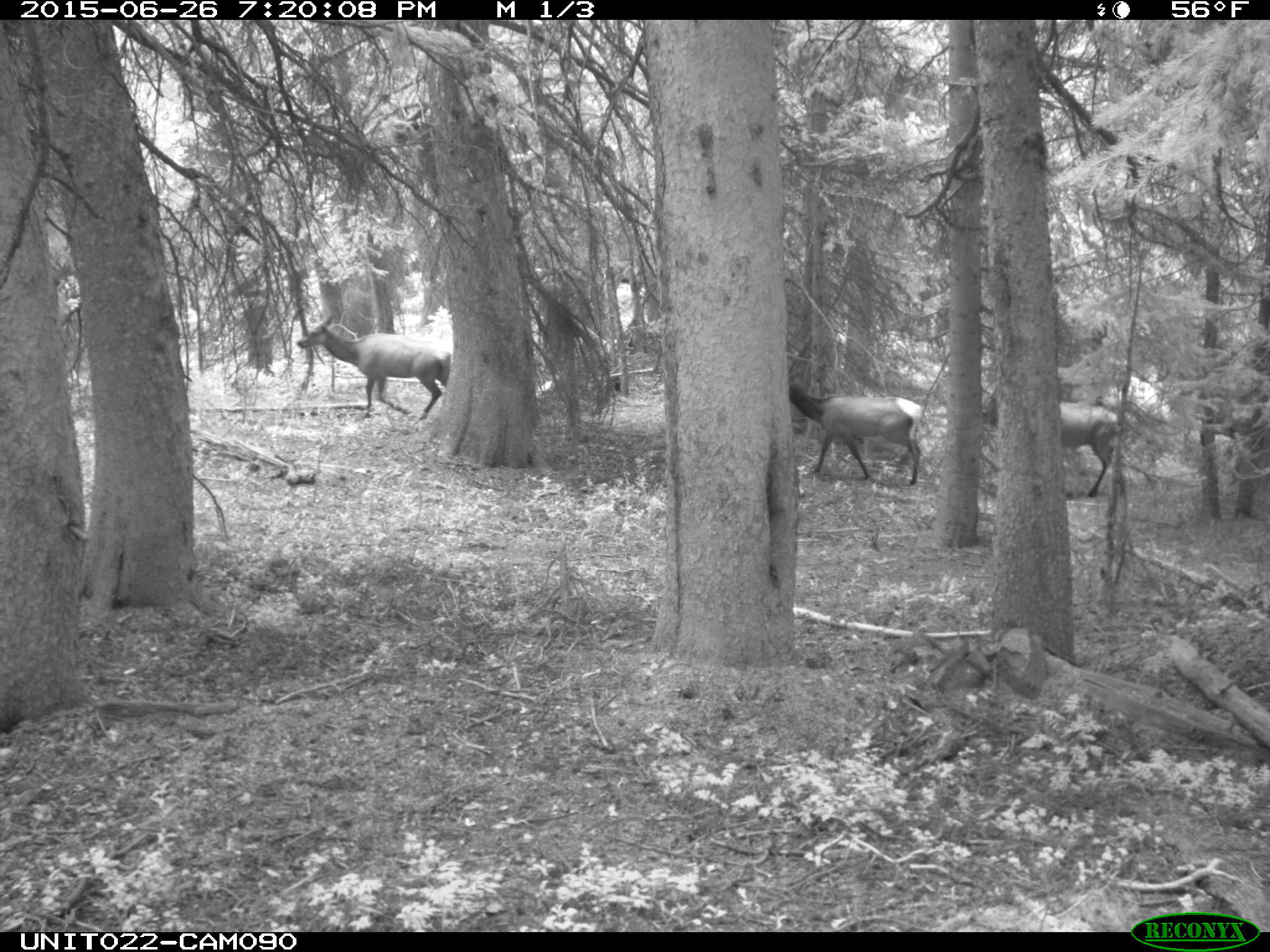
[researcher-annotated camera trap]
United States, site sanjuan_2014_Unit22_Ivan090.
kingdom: Animalia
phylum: Chordata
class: Mammalia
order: Artiodactyla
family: Cervidae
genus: Cervus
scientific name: Cervus elaphus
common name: red deer